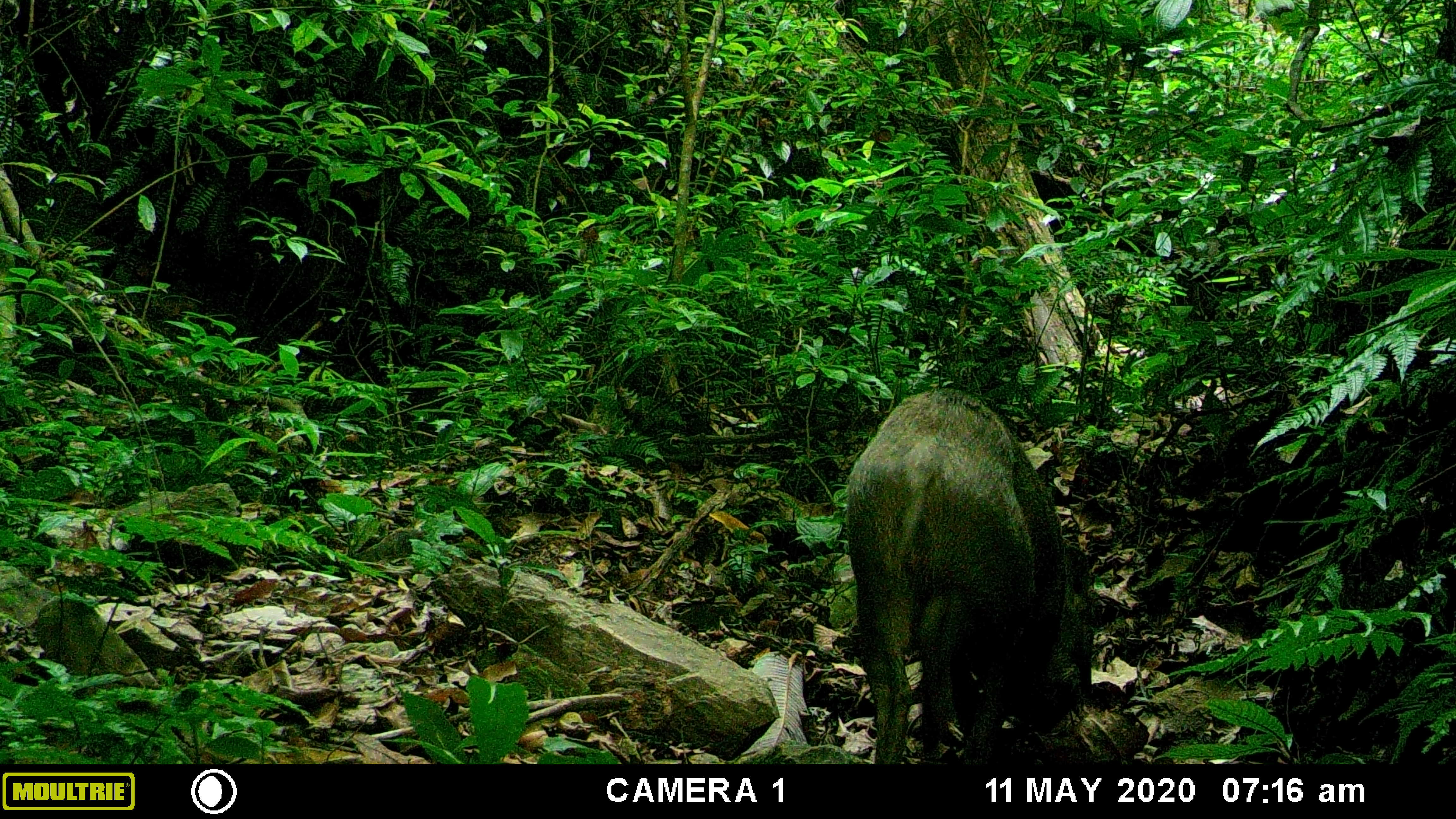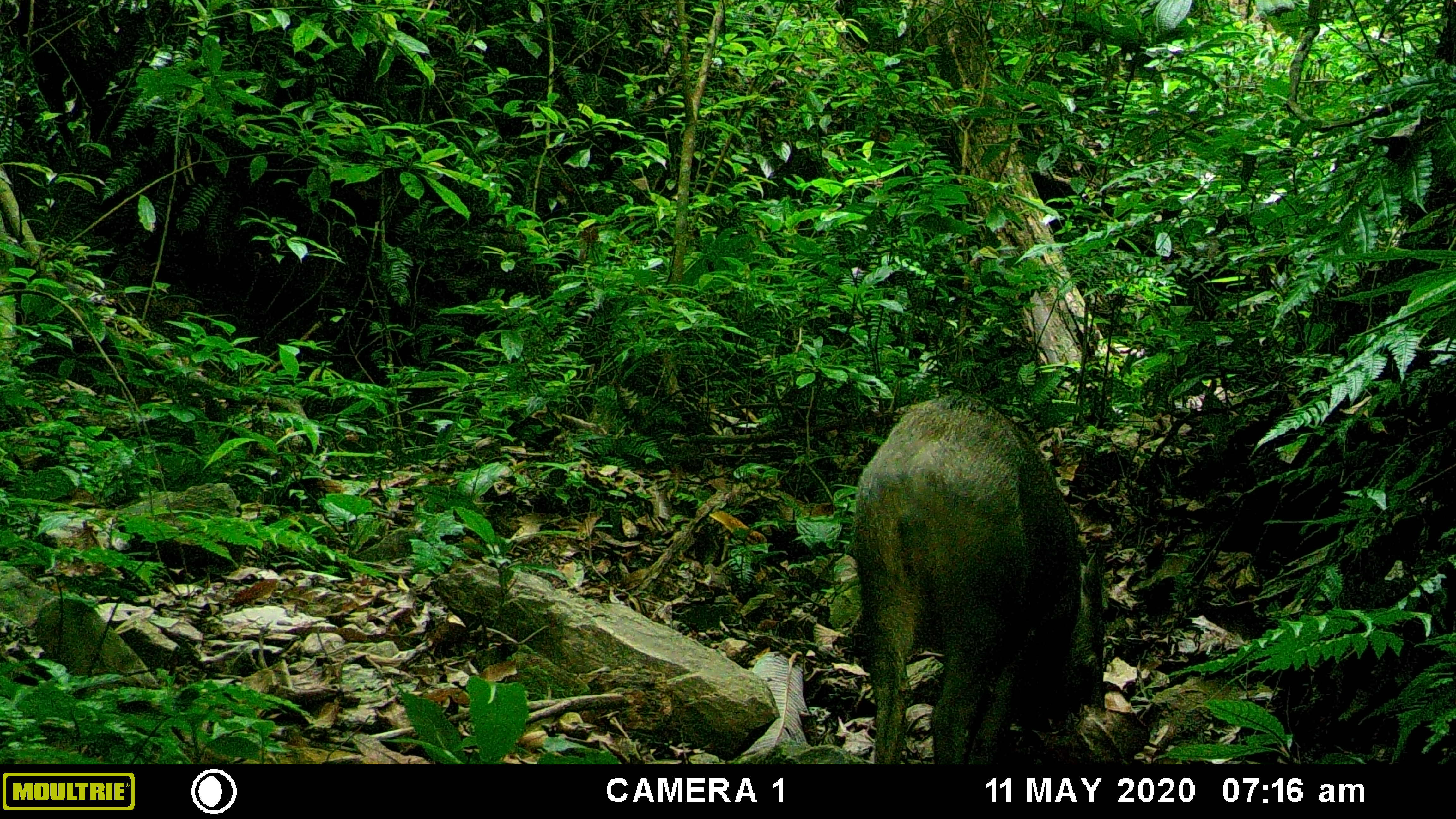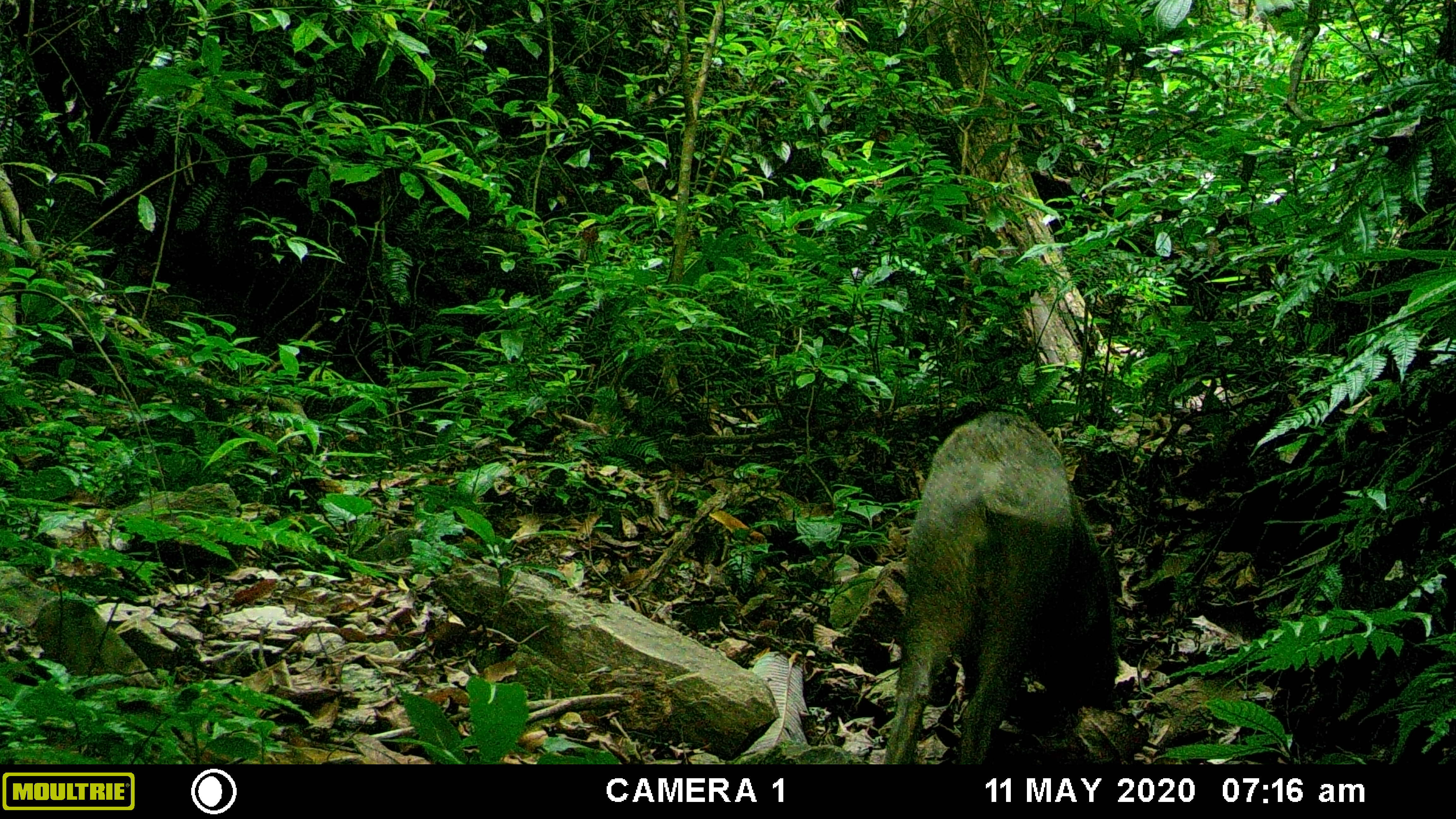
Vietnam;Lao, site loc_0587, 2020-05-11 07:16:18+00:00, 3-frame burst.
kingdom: Animalia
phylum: Chordata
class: Mammalia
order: Artiodactyla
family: Suidae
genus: Sus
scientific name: Sus scrofa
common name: eurasian wild pig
Eurasian wild pig (Sus scrofa). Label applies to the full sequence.